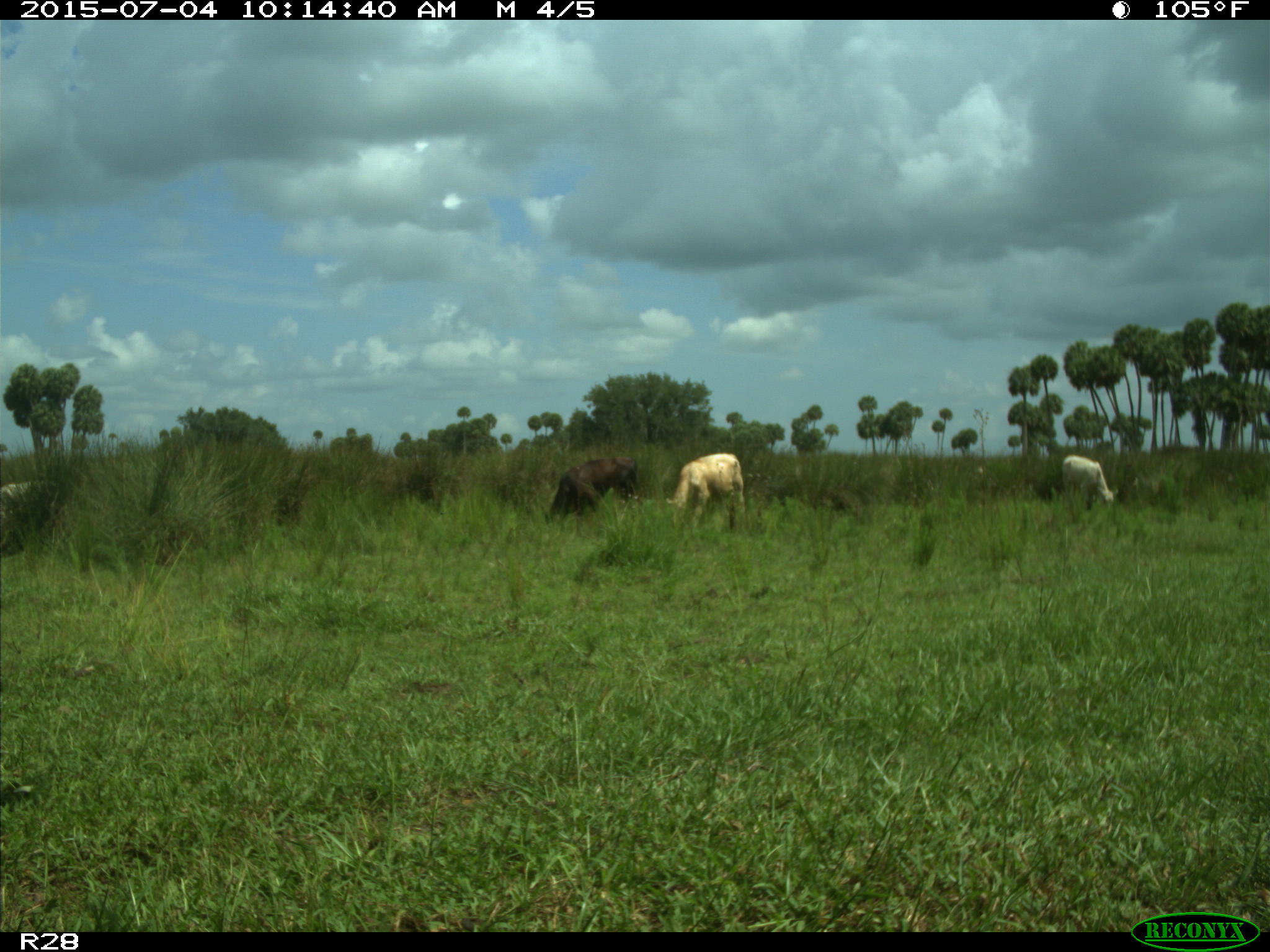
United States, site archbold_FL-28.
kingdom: Animalia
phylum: Chordata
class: Mammalia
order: Artiodactyla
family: Bovidae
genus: Bos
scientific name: Bos taurus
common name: domestic cow